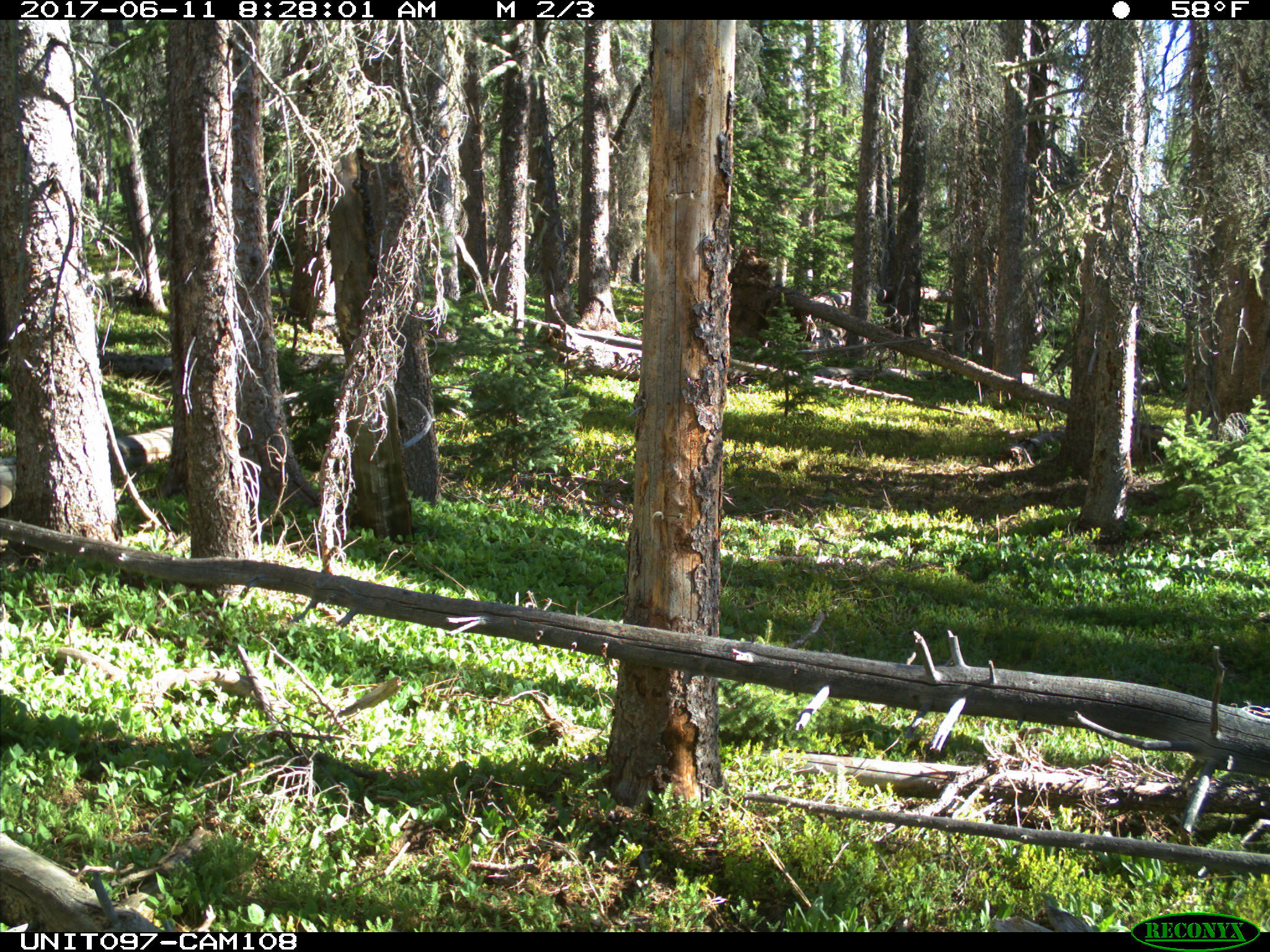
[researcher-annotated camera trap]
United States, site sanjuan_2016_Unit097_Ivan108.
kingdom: Animalia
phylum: Chordata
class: Mammalia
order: Artiodactyla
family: Cervidae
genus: Odocoileus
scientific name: Odocoileus hemionus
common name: mule deer